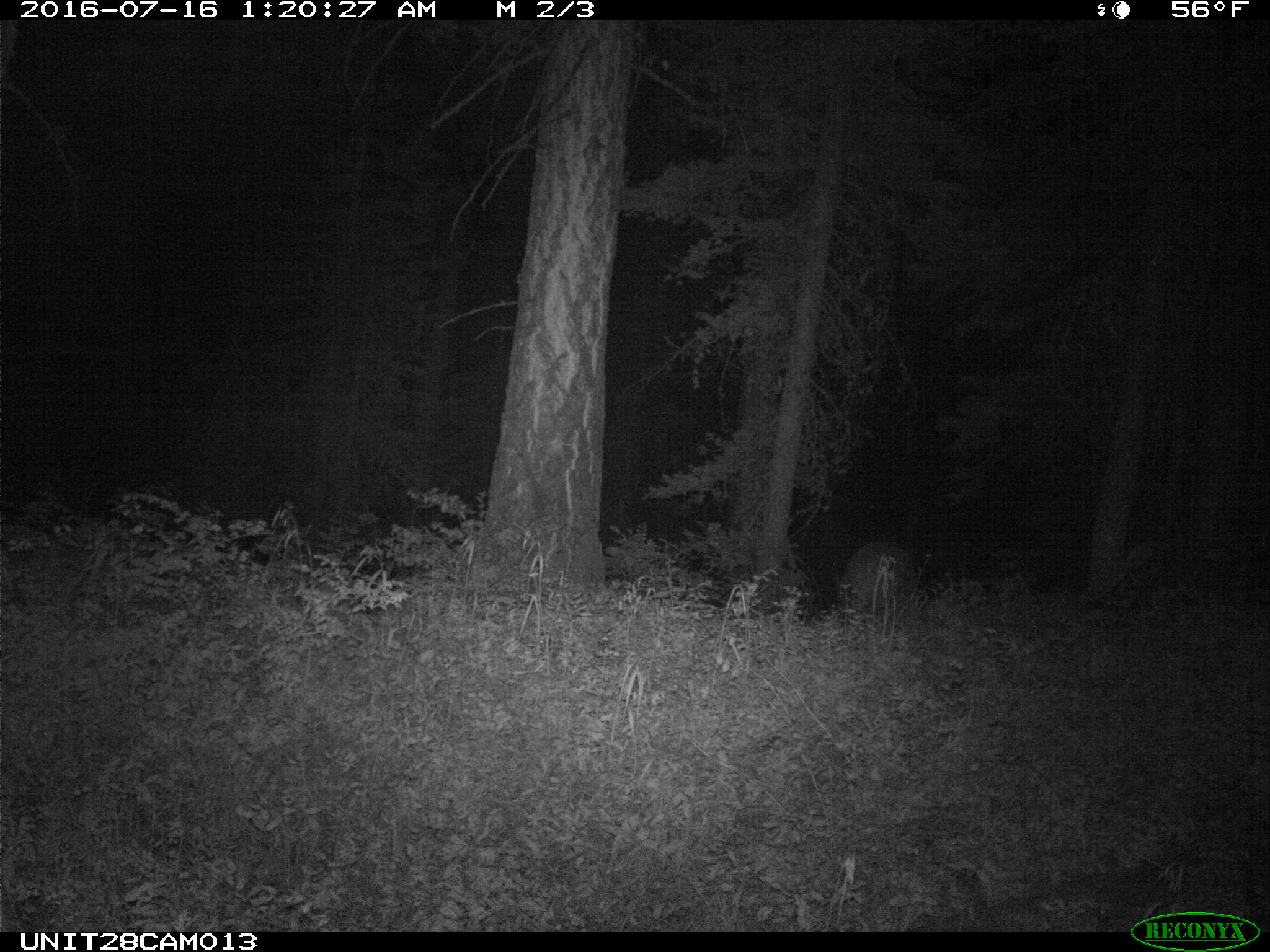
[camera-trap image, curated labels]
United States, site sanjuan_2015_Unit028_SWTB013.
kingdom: Animalia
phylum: Chordata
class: Mammalia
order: Artiodactyla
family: Cervidae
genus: Cervus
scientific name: Cervus elaphus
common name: red deer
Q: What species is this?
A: Cervus elaphus (red deer).